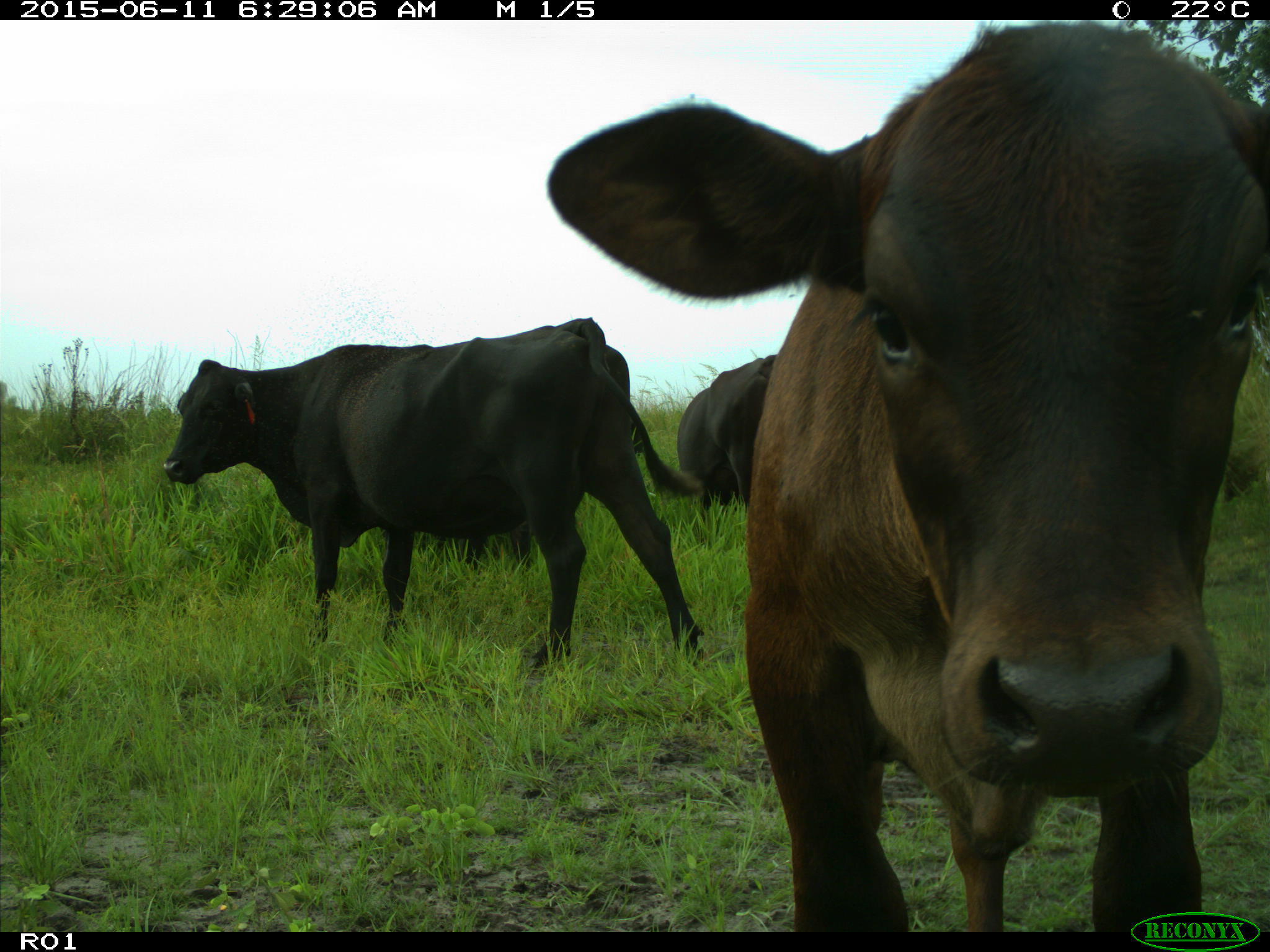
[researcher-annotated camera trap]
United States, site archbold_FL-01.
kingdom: Animalia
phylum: Chordata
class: Mammalia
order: Artiodactyla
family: Bovidae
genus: Bos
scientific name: Bos taurus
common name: domestic cow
Bos taurus (domestic cow).